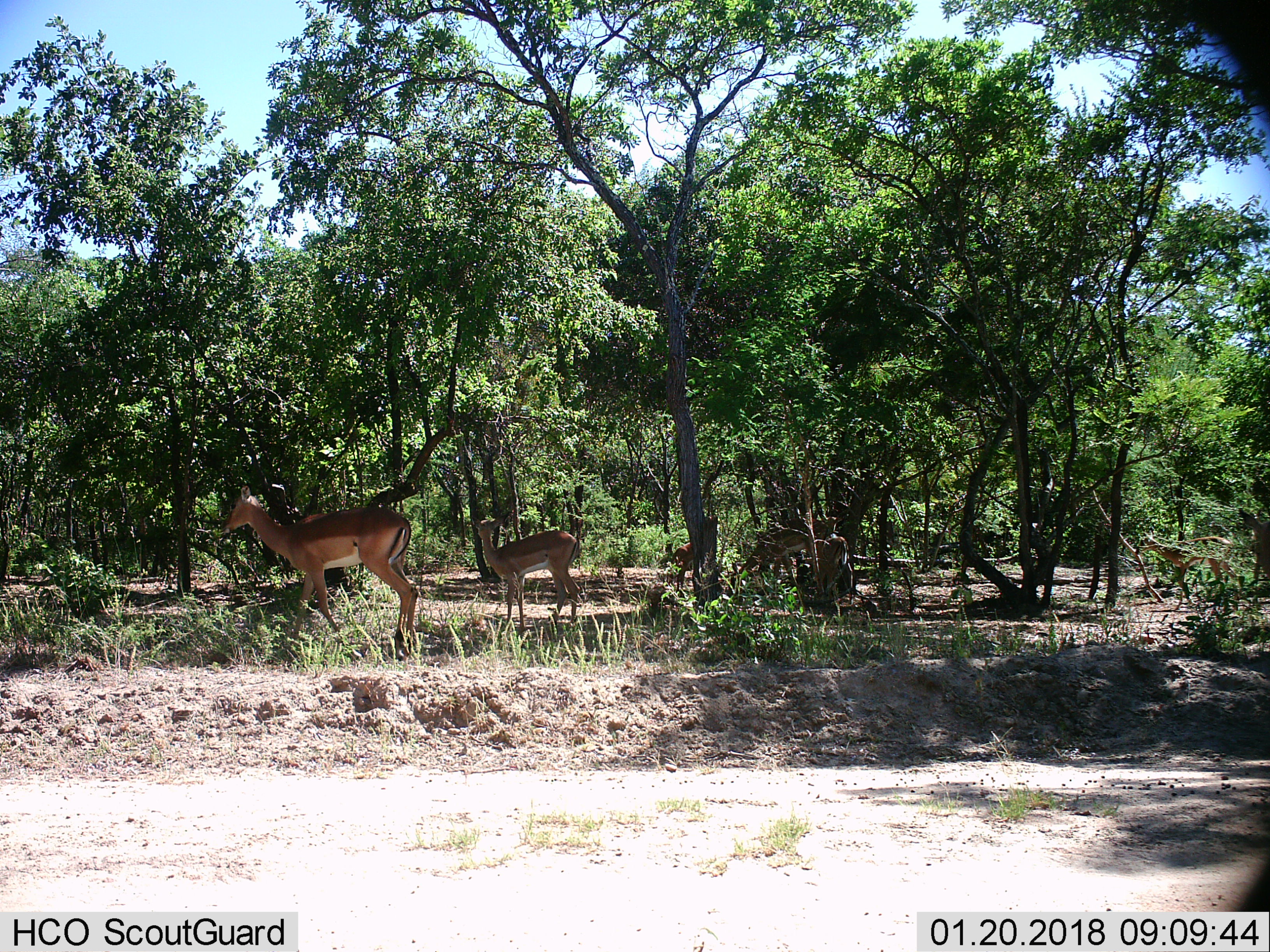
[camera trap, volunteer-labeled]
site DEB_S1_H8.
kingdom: Animalia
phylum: Chordata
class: Mammalia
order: Artiodactyla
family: Bovidae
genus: Aepyceros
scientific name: Aepyceros melampus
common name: impala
Impala (Aepyceros melampus), count 6. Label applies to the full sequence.